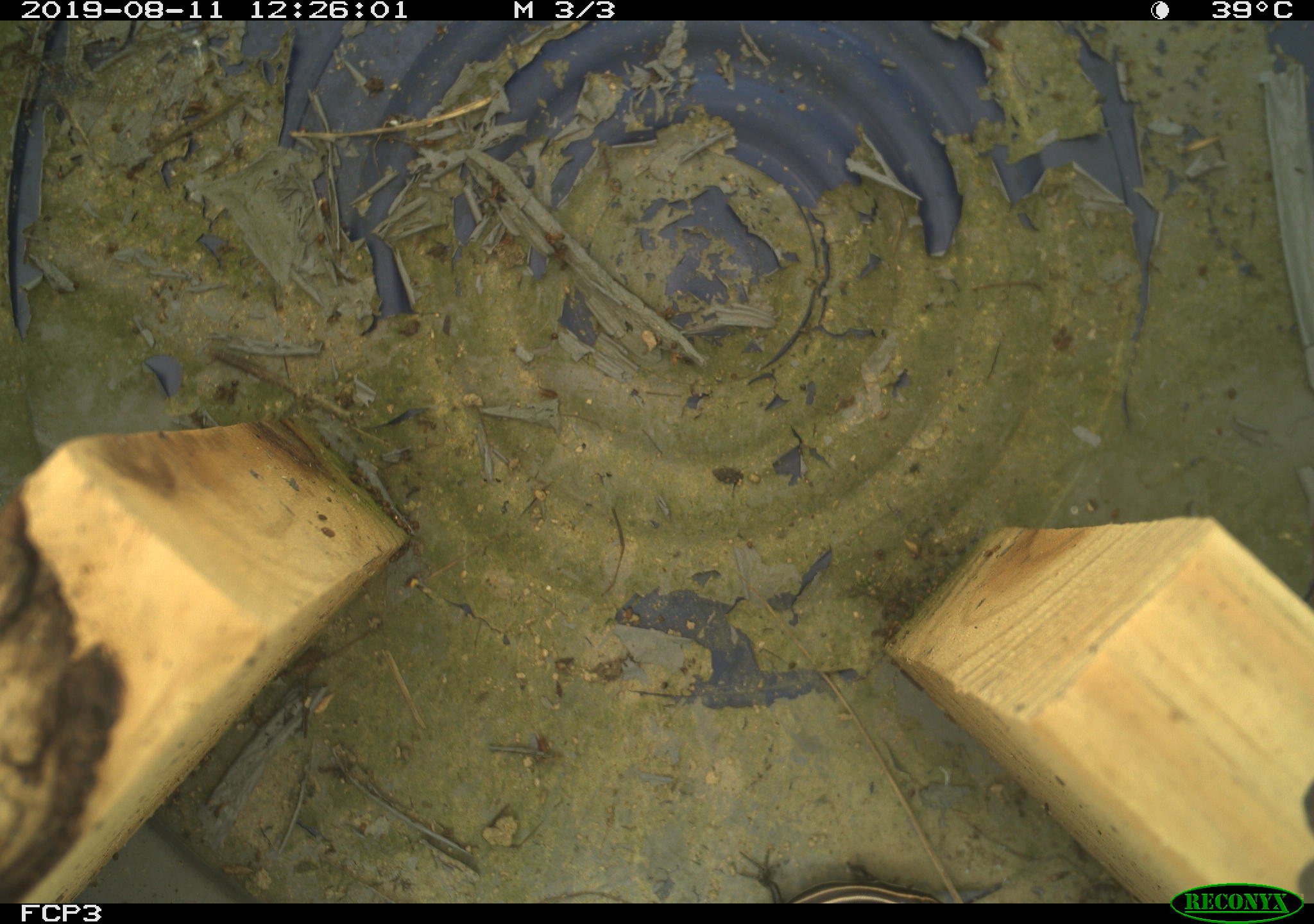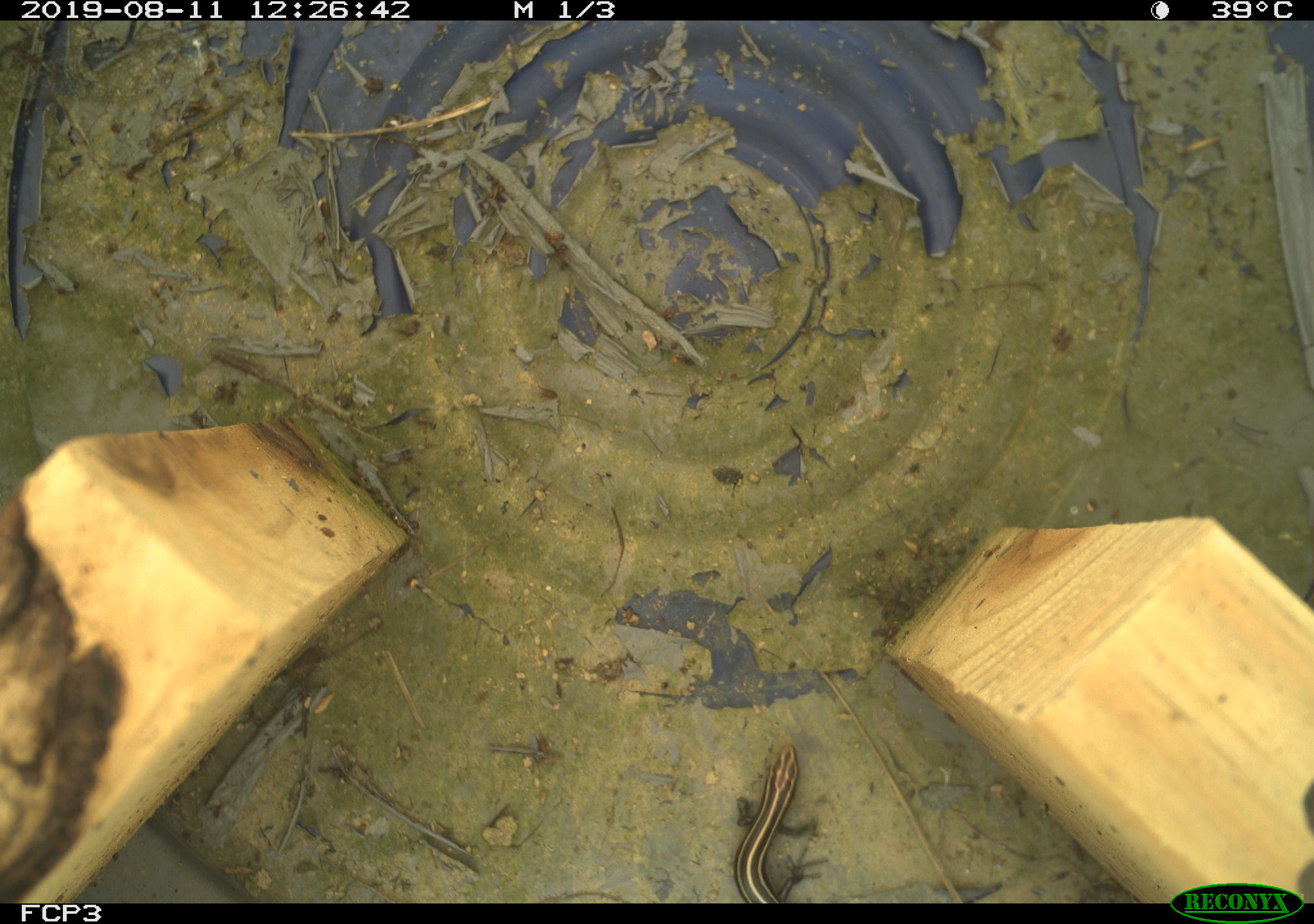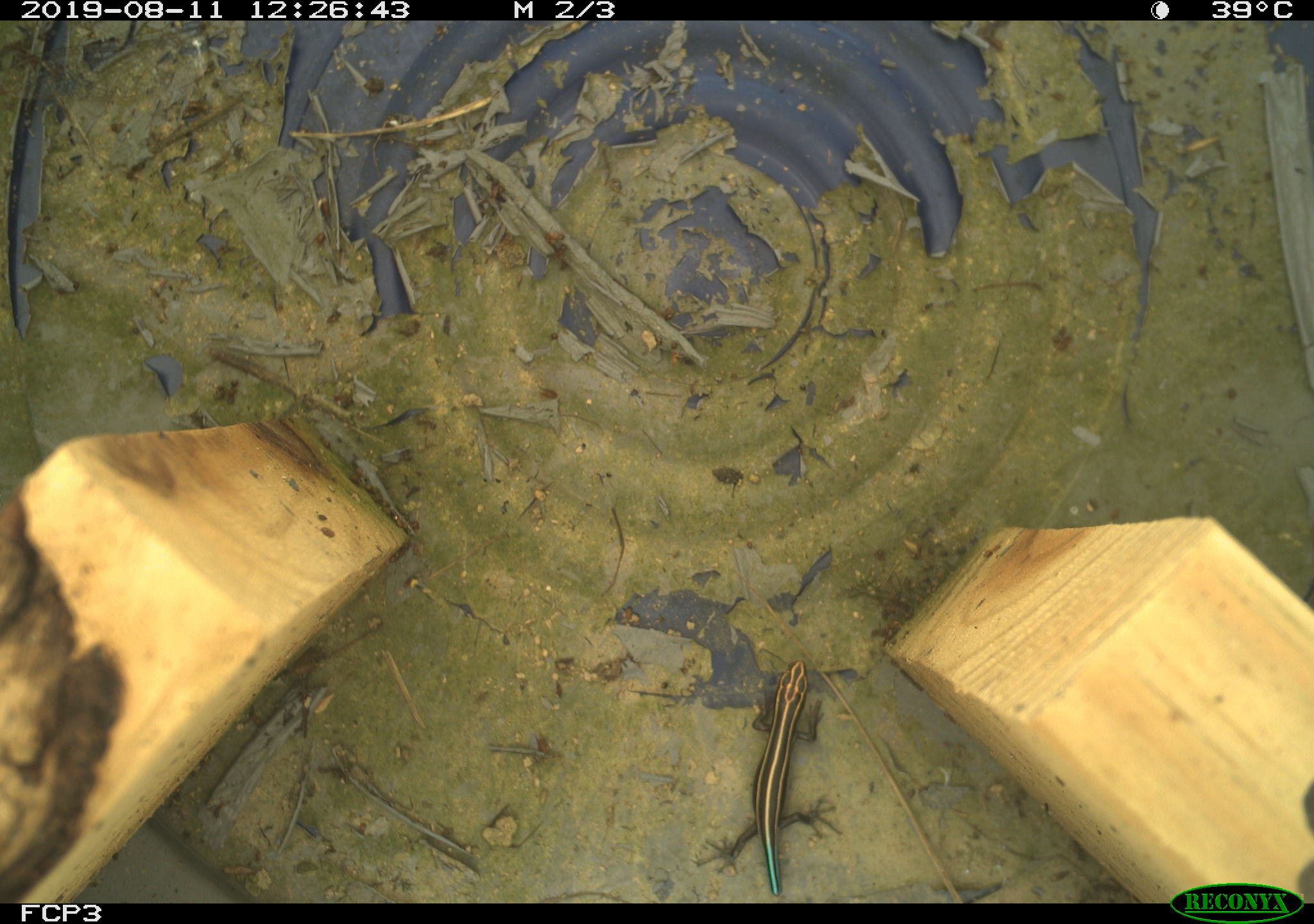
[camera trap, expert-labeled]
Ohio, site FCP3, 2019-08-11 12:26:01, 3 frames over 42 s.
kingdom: Animalia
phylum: Chordata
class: Reptilia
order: Squamata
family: Scincidae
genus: Plestiodon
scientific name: Plestiodon fasciatus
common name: common five-lined skink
Common five-lined skink (Plestiodon fasciatus).